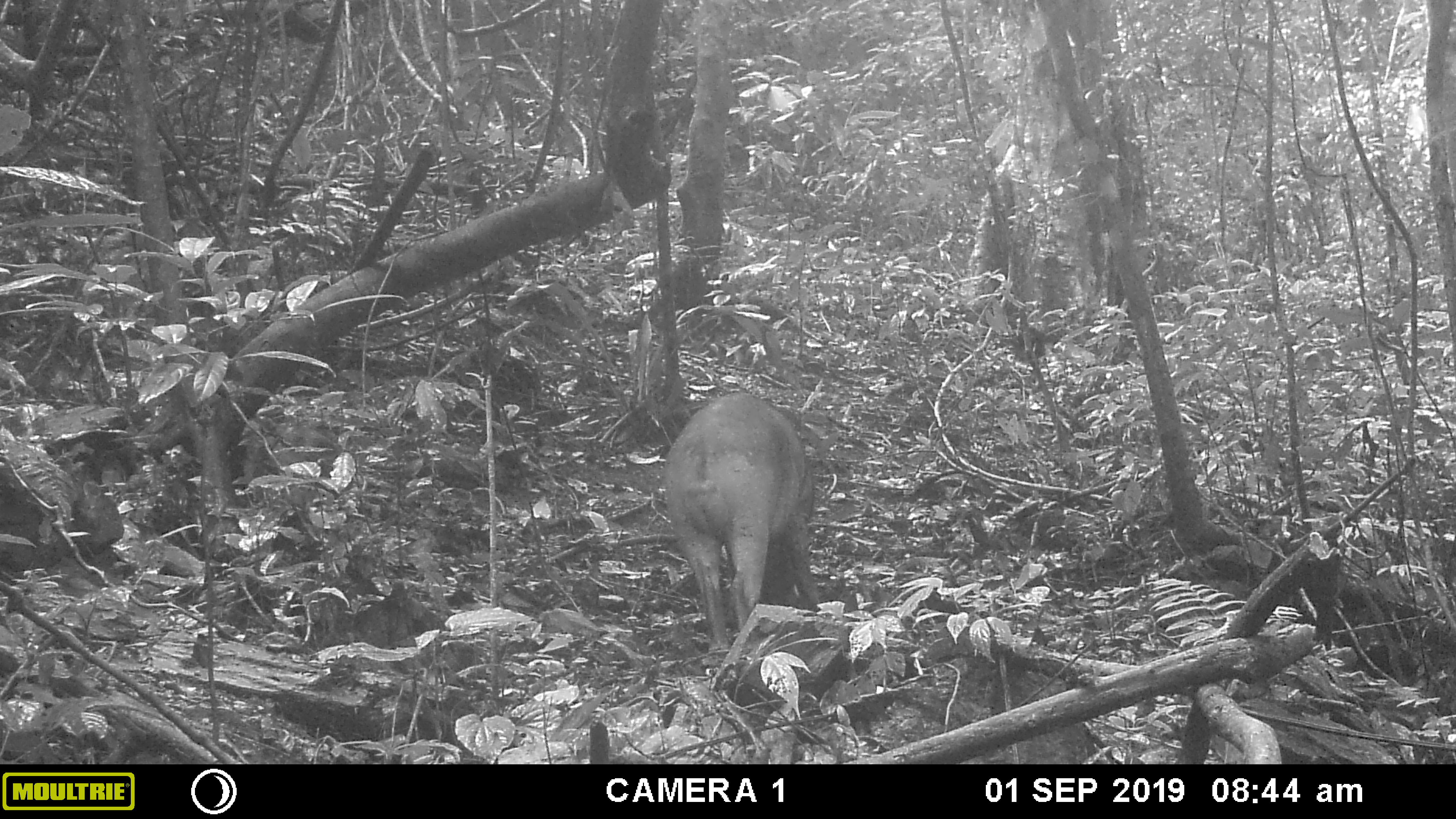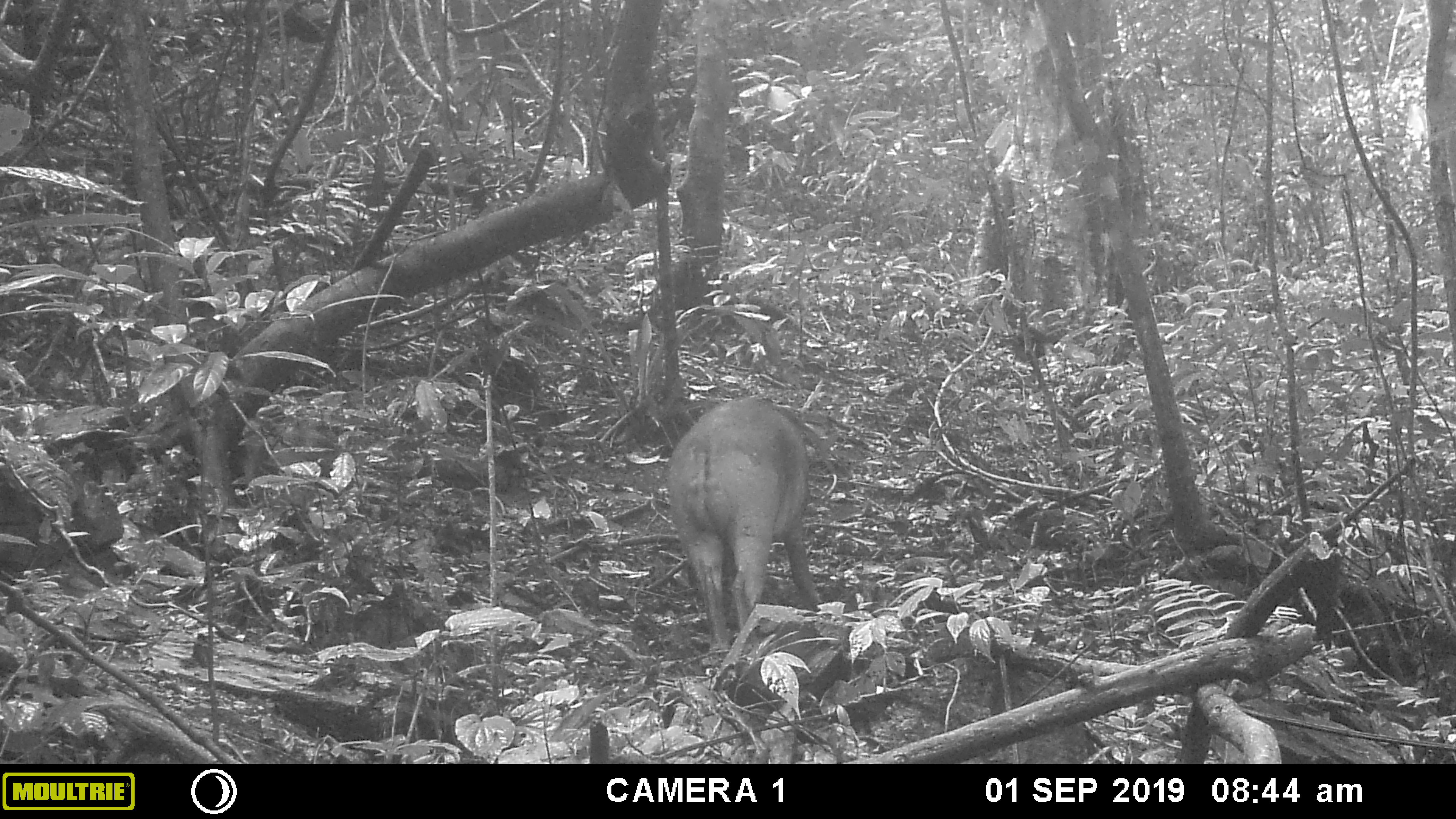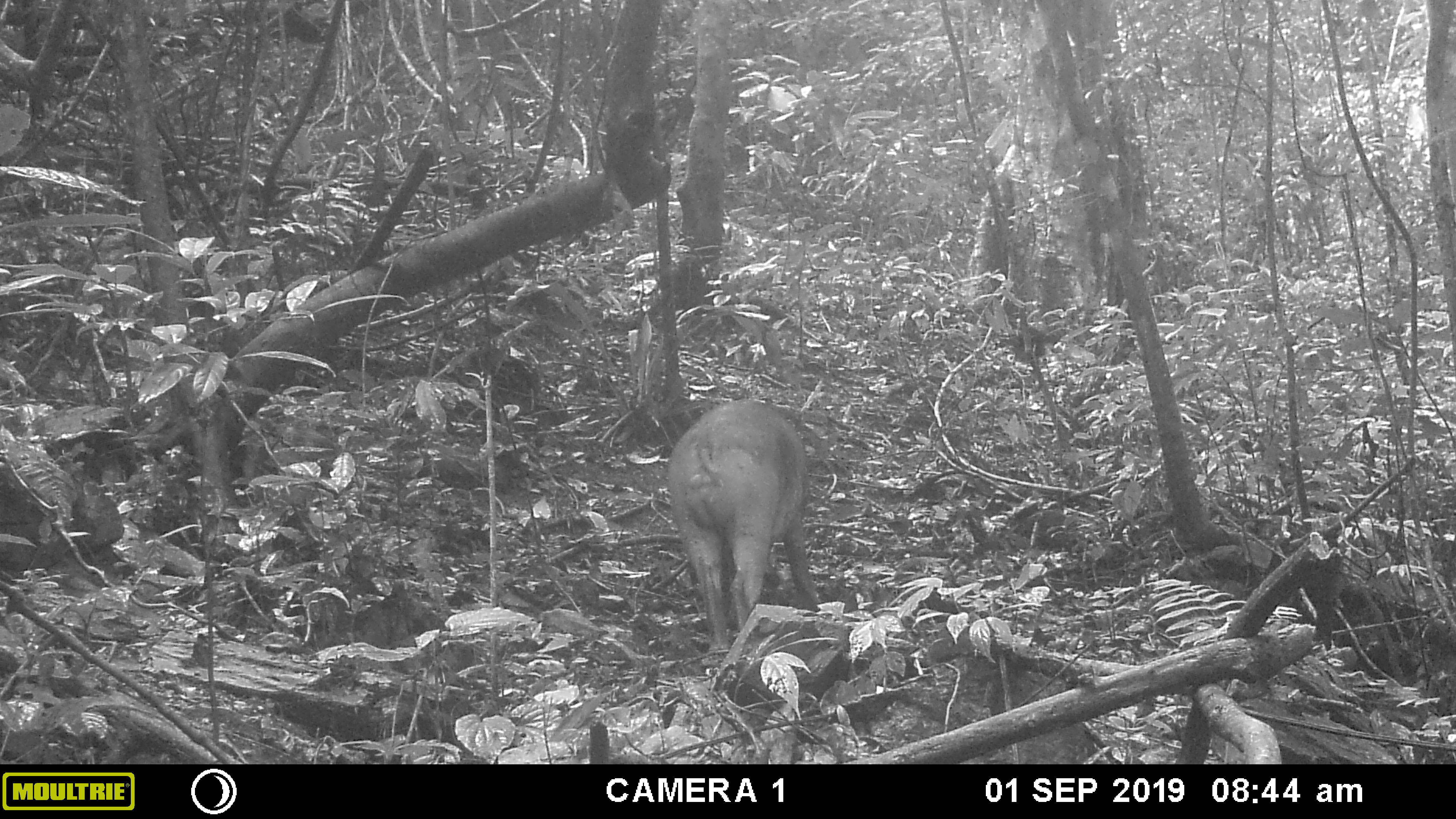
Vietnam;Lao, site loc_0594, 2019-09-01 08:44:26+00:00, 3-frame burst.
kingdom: Animalia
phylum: Chordata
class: Mammalia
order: Artiodactyla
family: Suidae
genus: Sus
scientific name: Sus scrofa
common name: eurasian wild pig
Eurasian wild pig (Sus scrofa). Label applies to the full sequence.